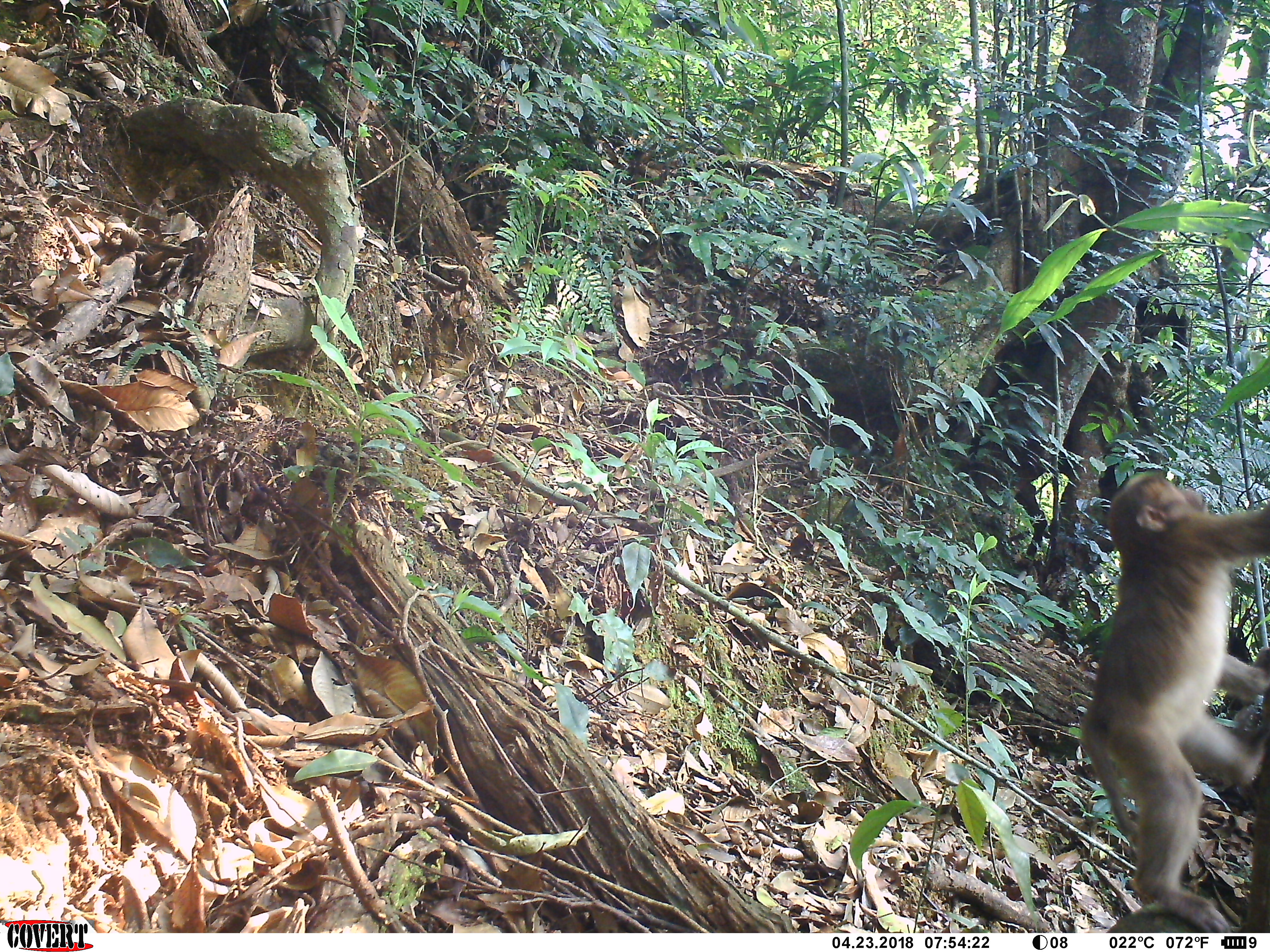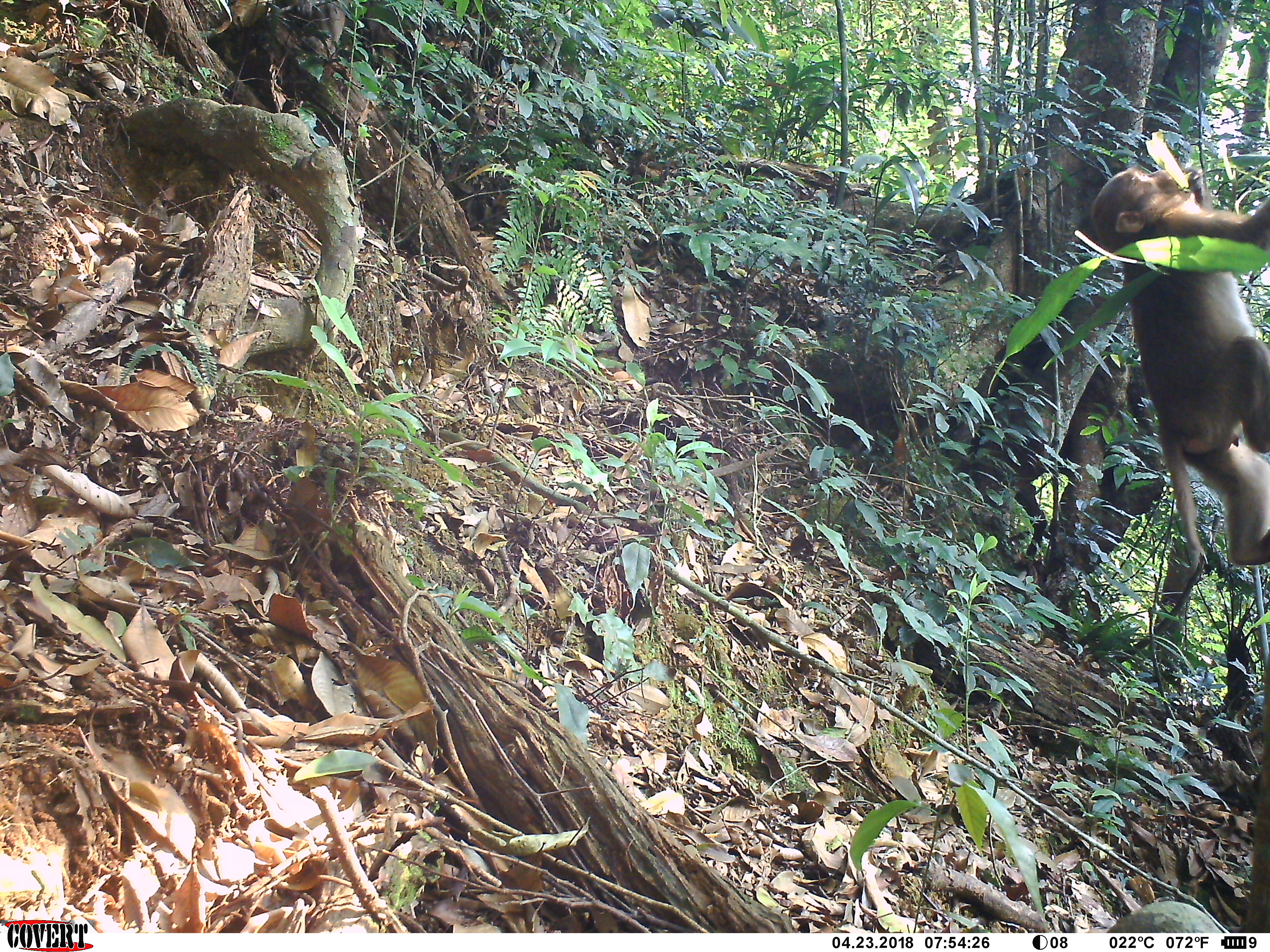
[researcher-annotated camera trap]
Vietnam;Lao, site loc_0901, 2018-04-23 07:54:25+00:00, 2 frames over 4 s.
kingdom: Animalia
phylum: Chordata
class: Mammalia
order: Primates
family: Cercopithecidae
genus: Macaca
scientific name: Macaca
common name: macaque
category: macaque not stump tailed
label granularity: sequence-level